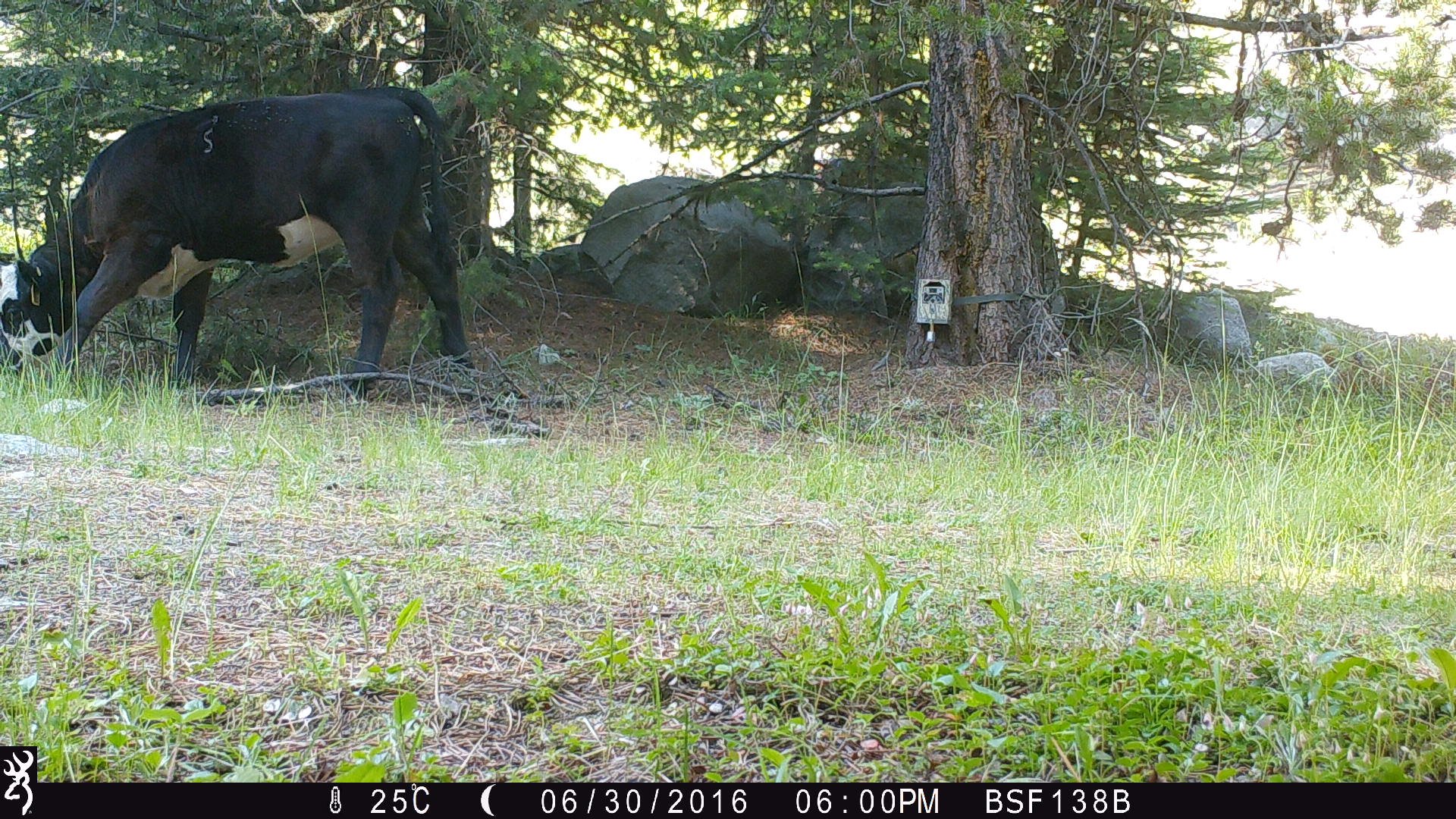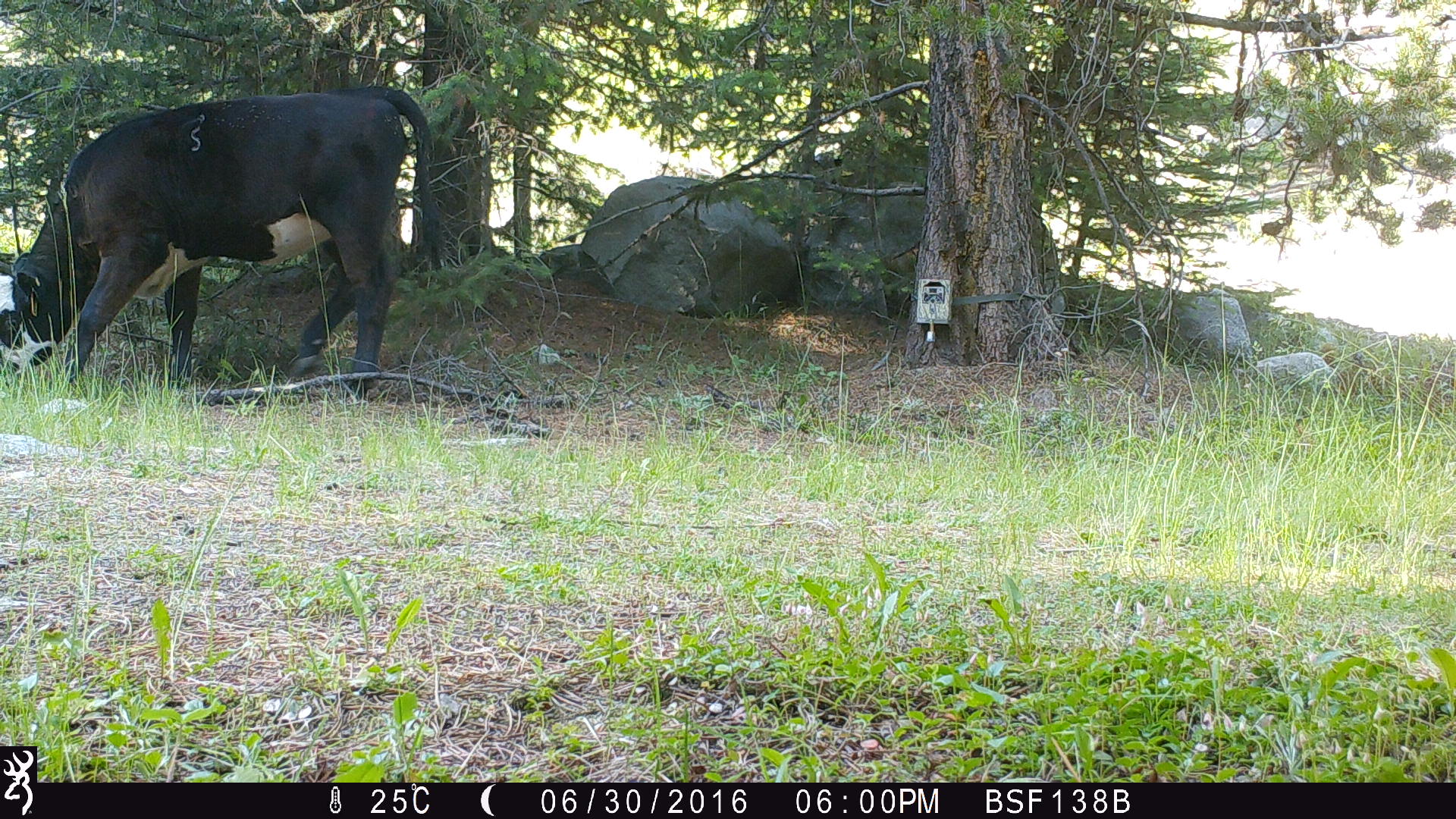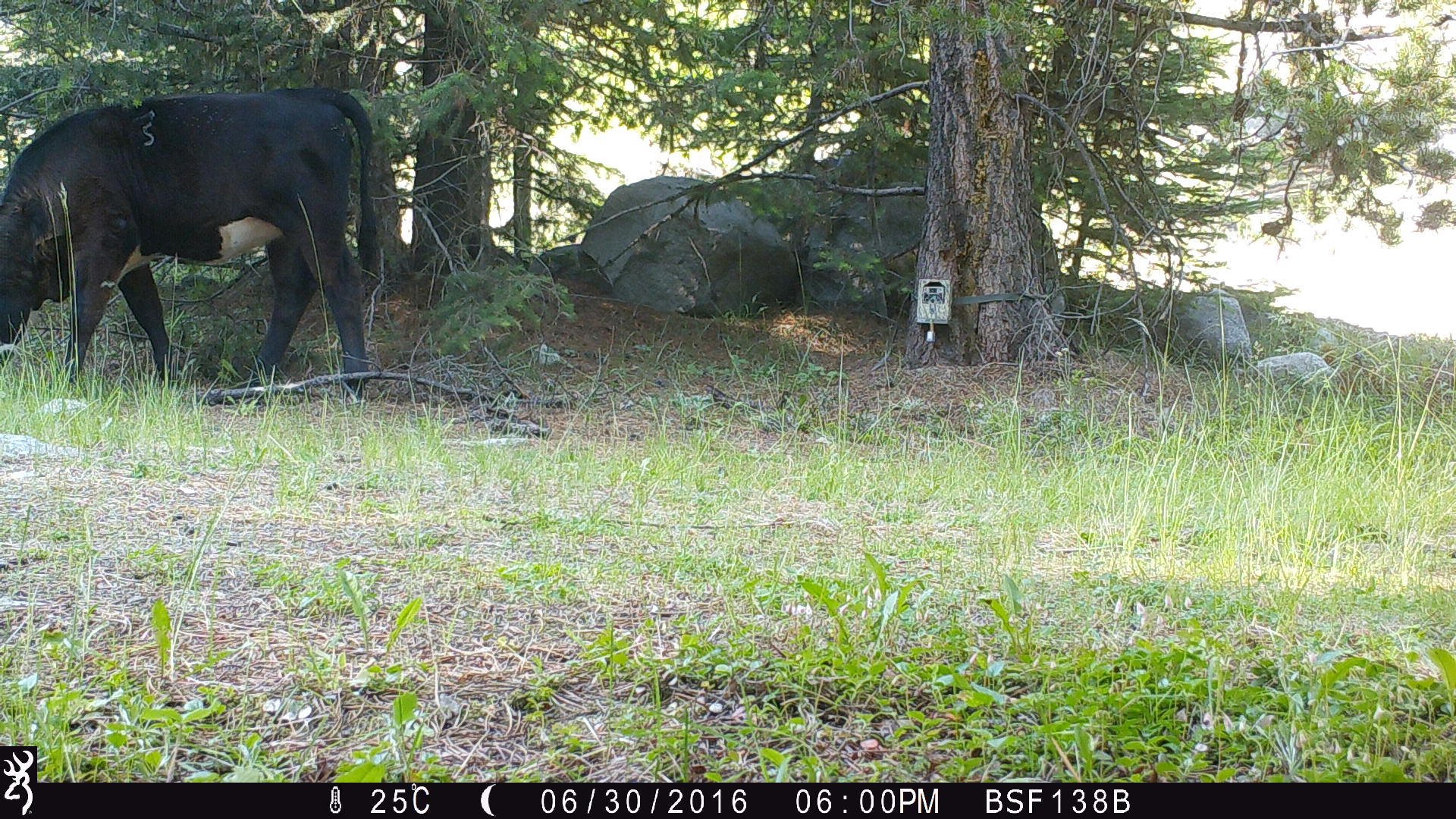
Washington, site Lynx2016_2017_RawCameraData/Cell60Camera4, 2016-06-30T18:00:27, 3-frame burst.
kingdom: Animalia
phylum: Chordata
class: Mammalia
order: Artiodactyla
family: Bovidae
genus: Bos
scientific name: Bos taurus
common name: domestic cattle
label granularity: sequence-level